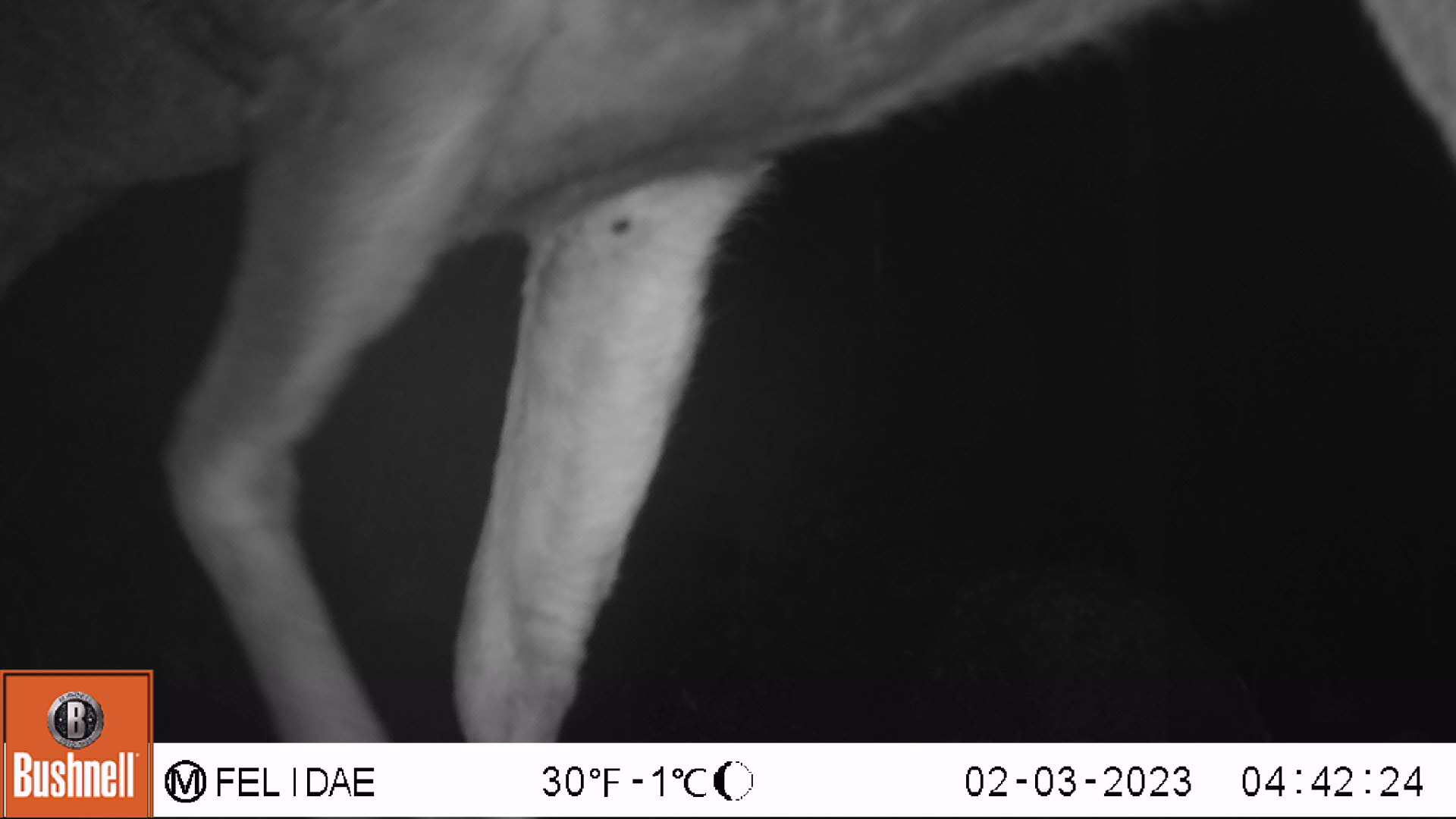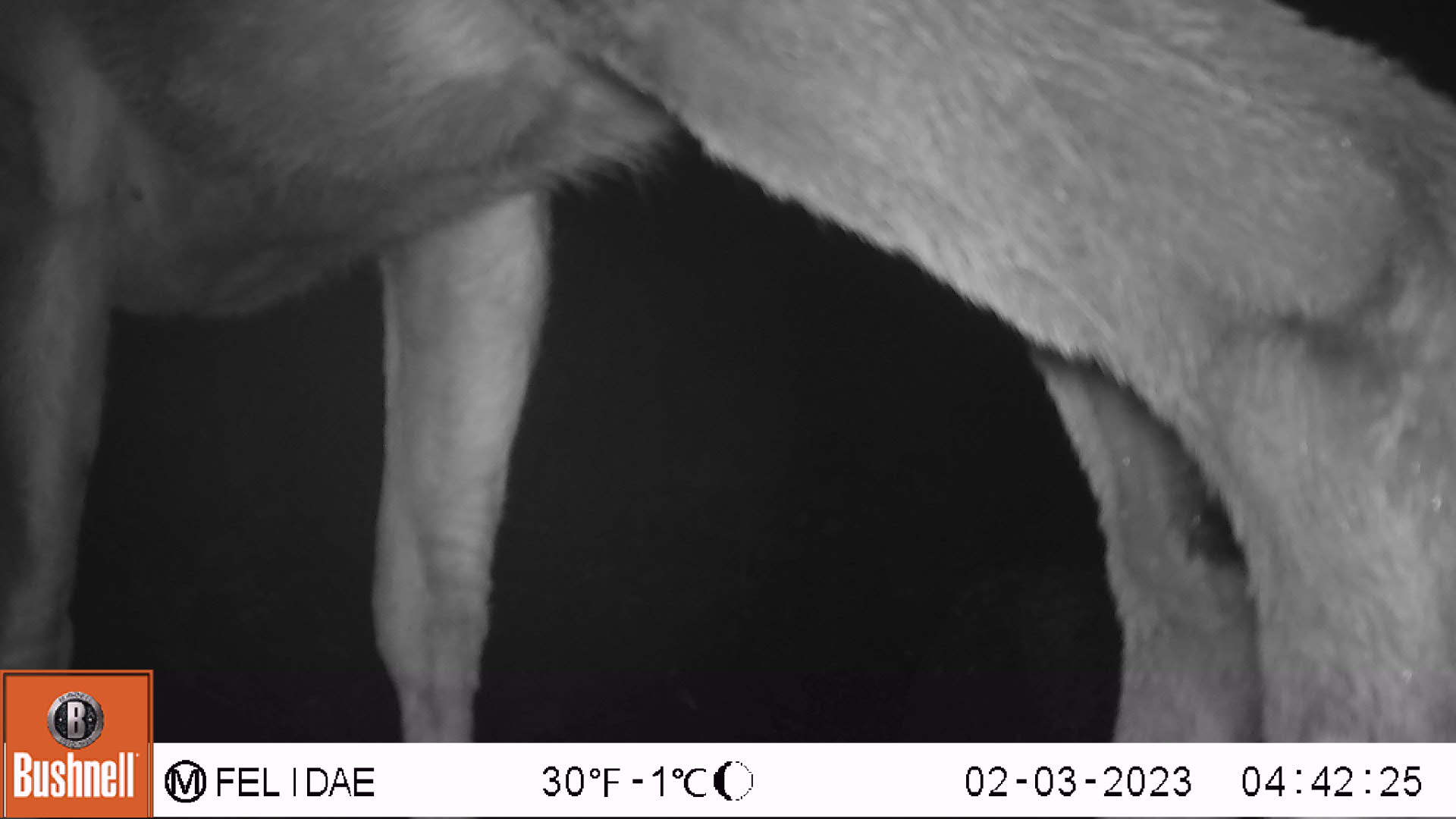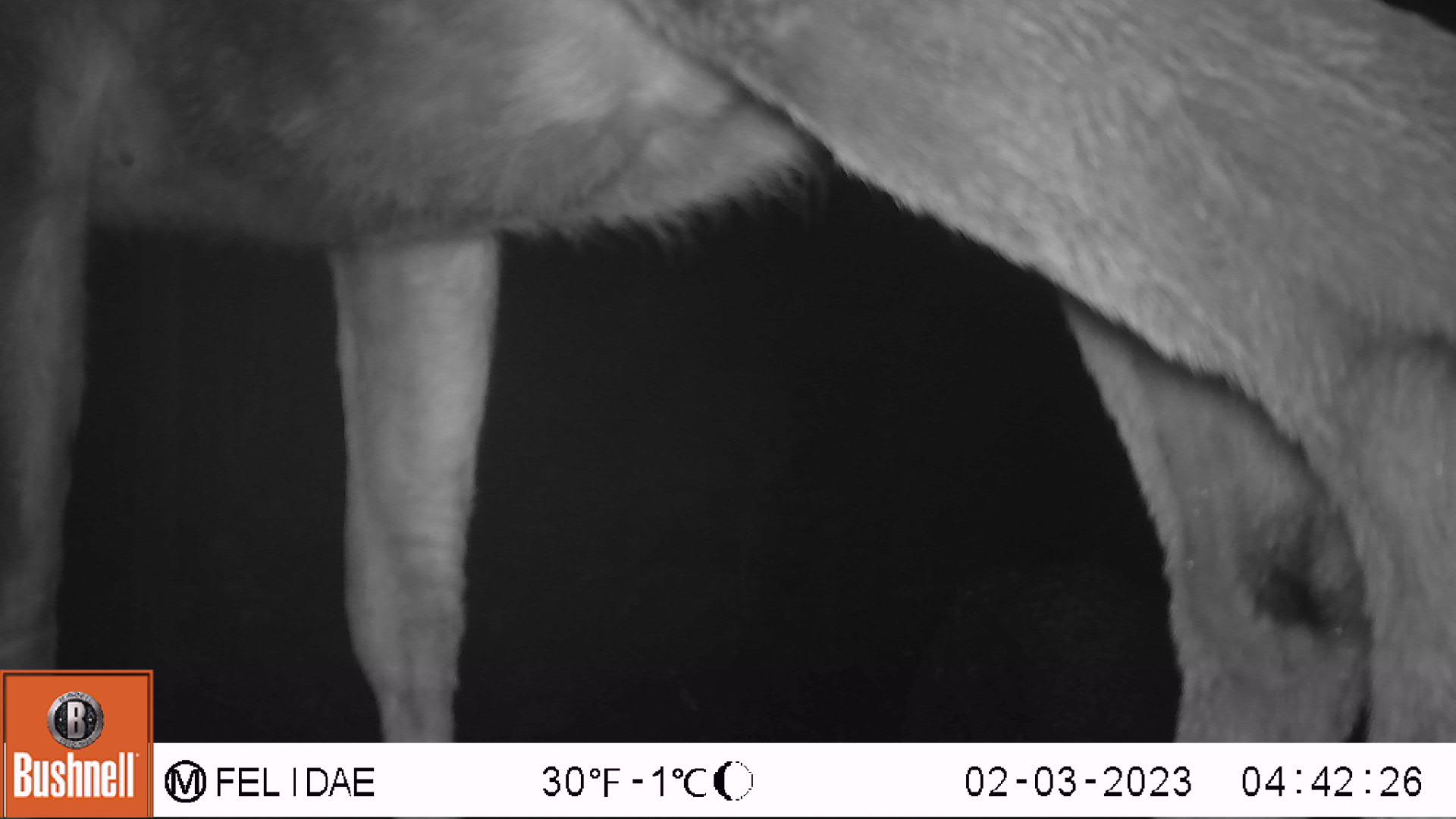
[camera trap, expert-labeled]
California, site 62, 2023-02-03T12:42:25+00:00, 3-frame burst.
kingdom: Animalia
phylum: Chordata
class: Mammalia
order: Artiodactyla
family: Cervidae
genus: Odocoileus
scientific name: Odocoileus hemionus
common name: mule deer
Mule deer (Odocoileus hemionus).